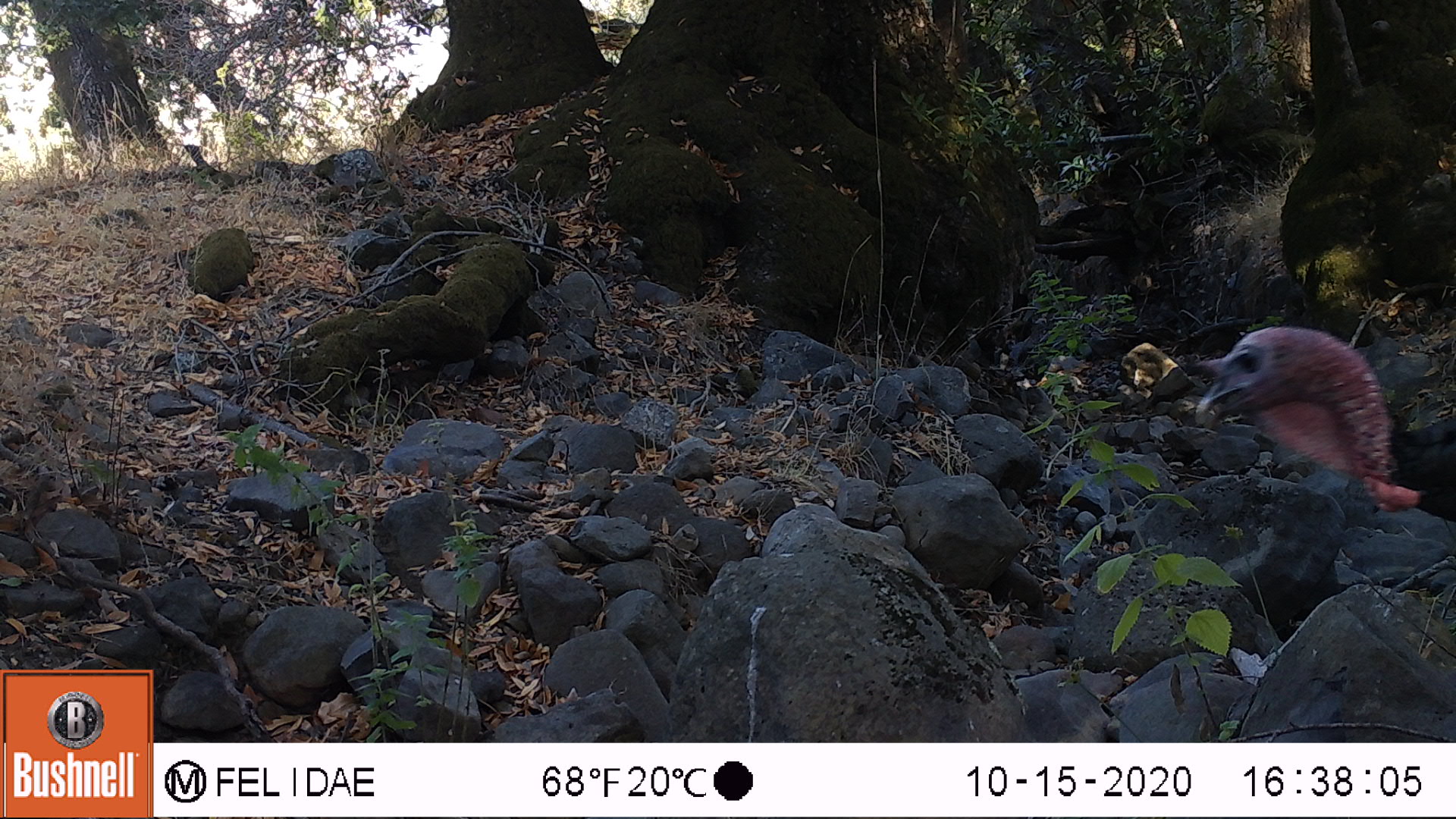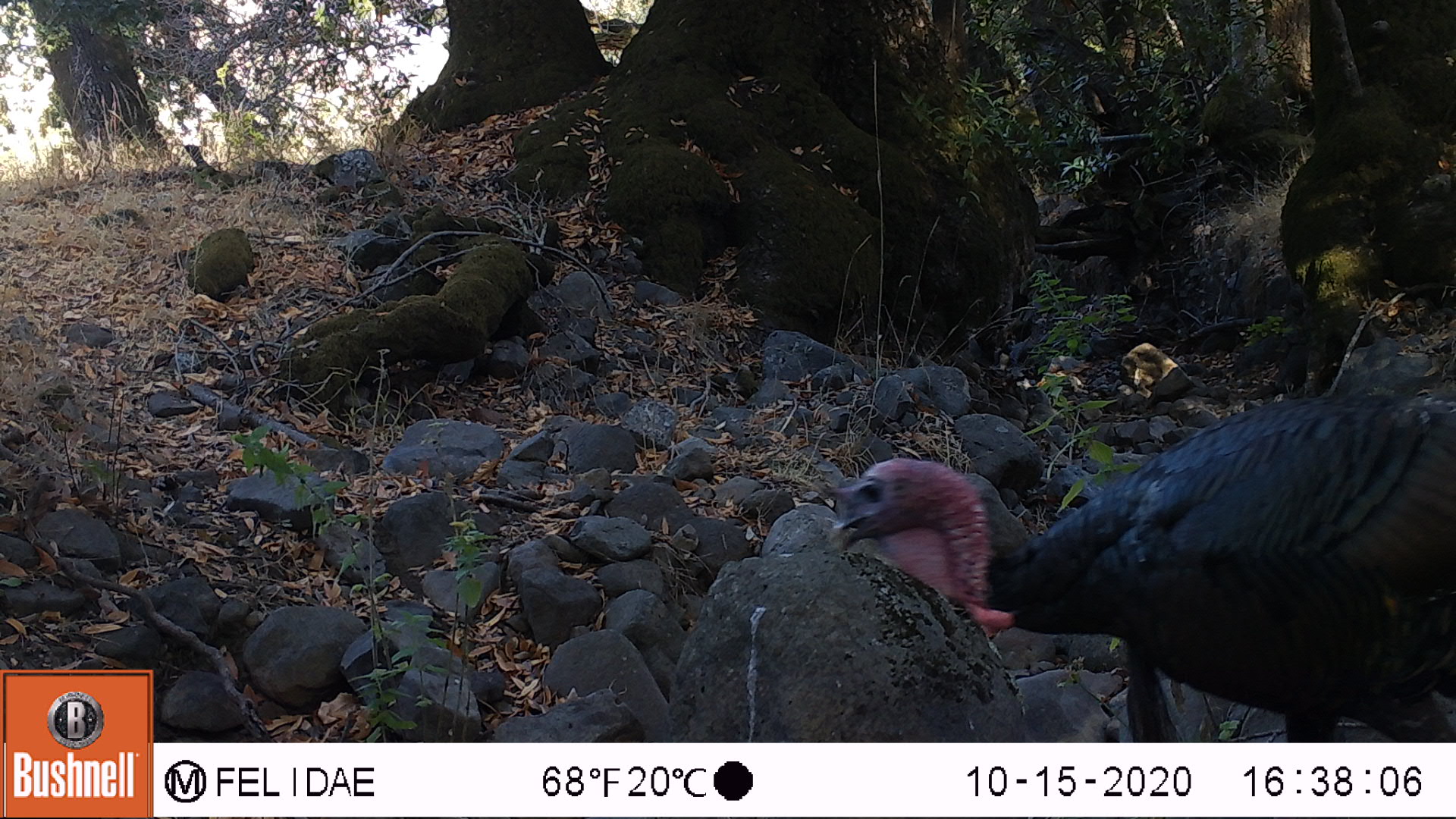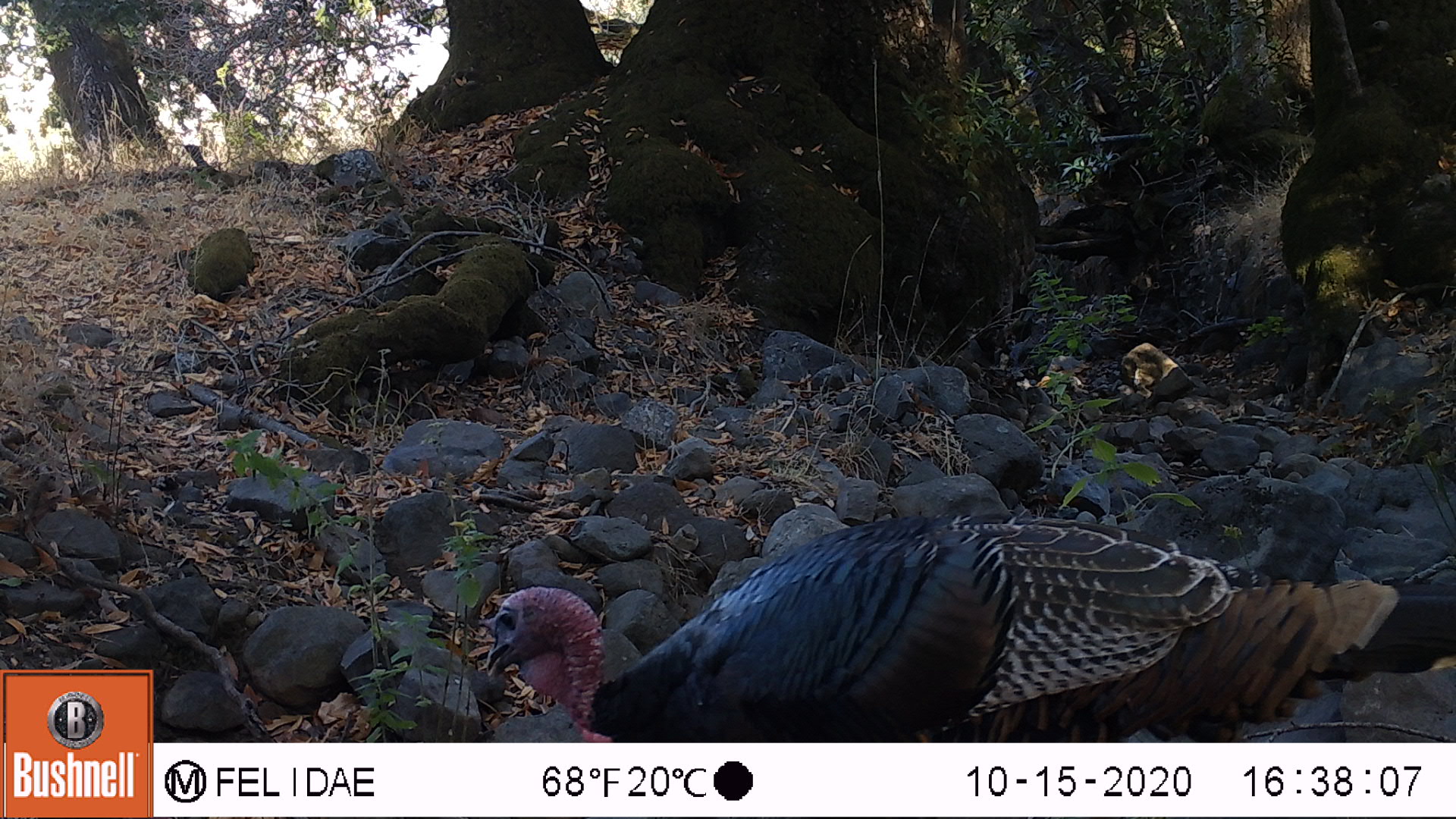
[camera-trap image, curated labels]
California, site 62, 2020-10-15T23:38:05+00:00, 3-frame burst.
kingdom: Animalia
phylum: Chordata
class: Aves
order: Galliformes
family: Phasianidae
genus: Meleagris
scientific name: Meleagris gallopavo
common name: turkey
Turkey (Meleagris gallopavo).